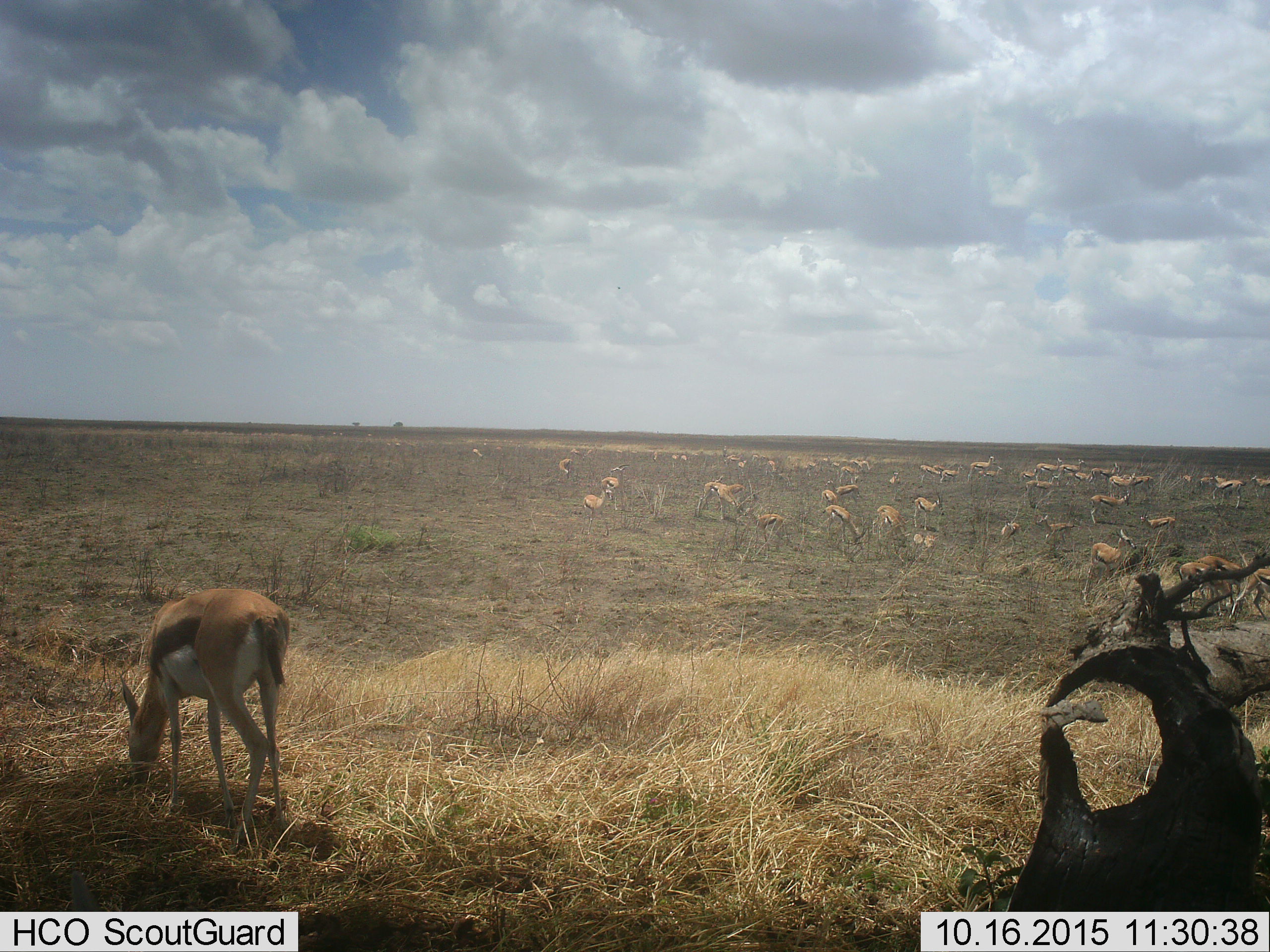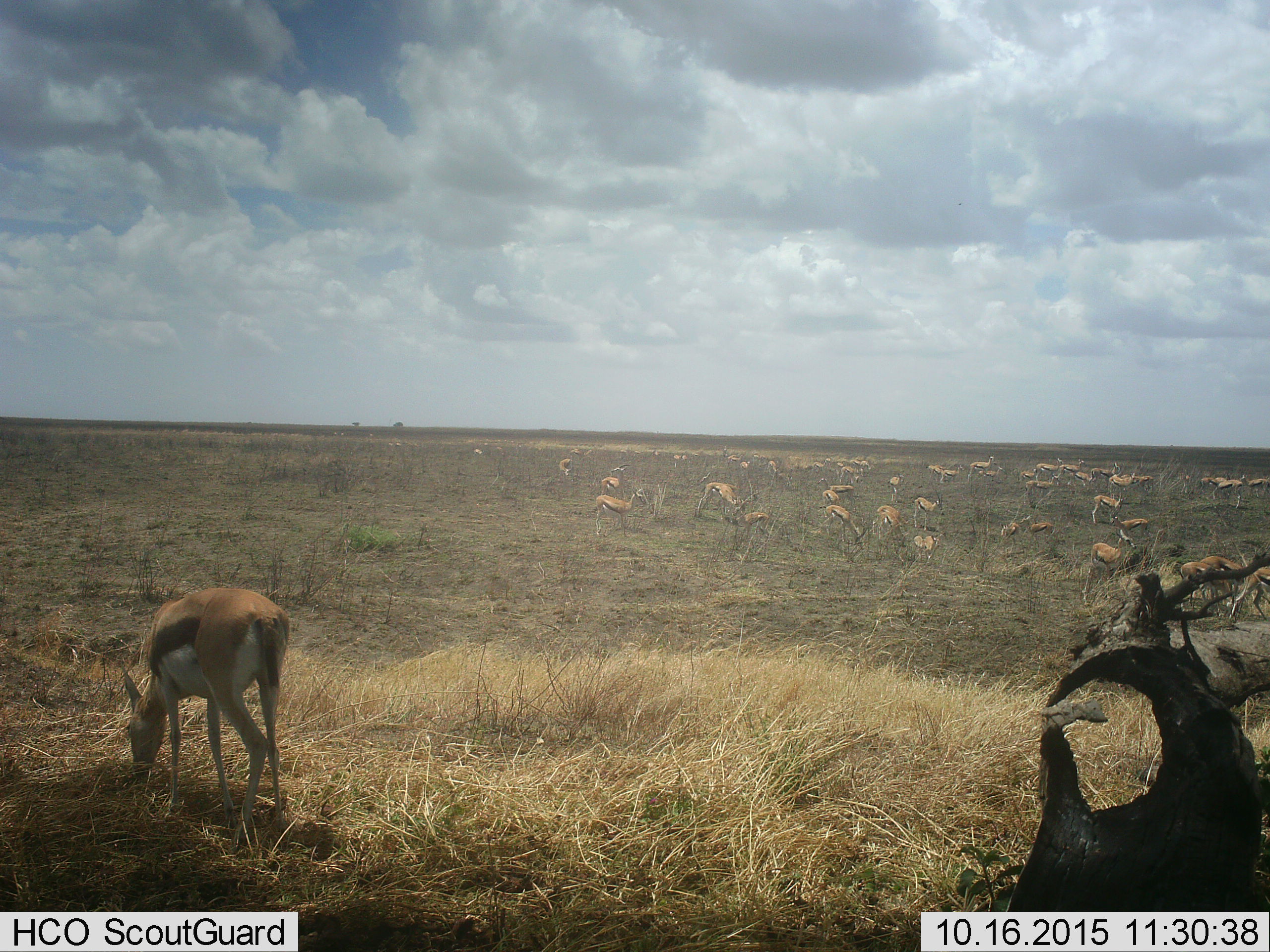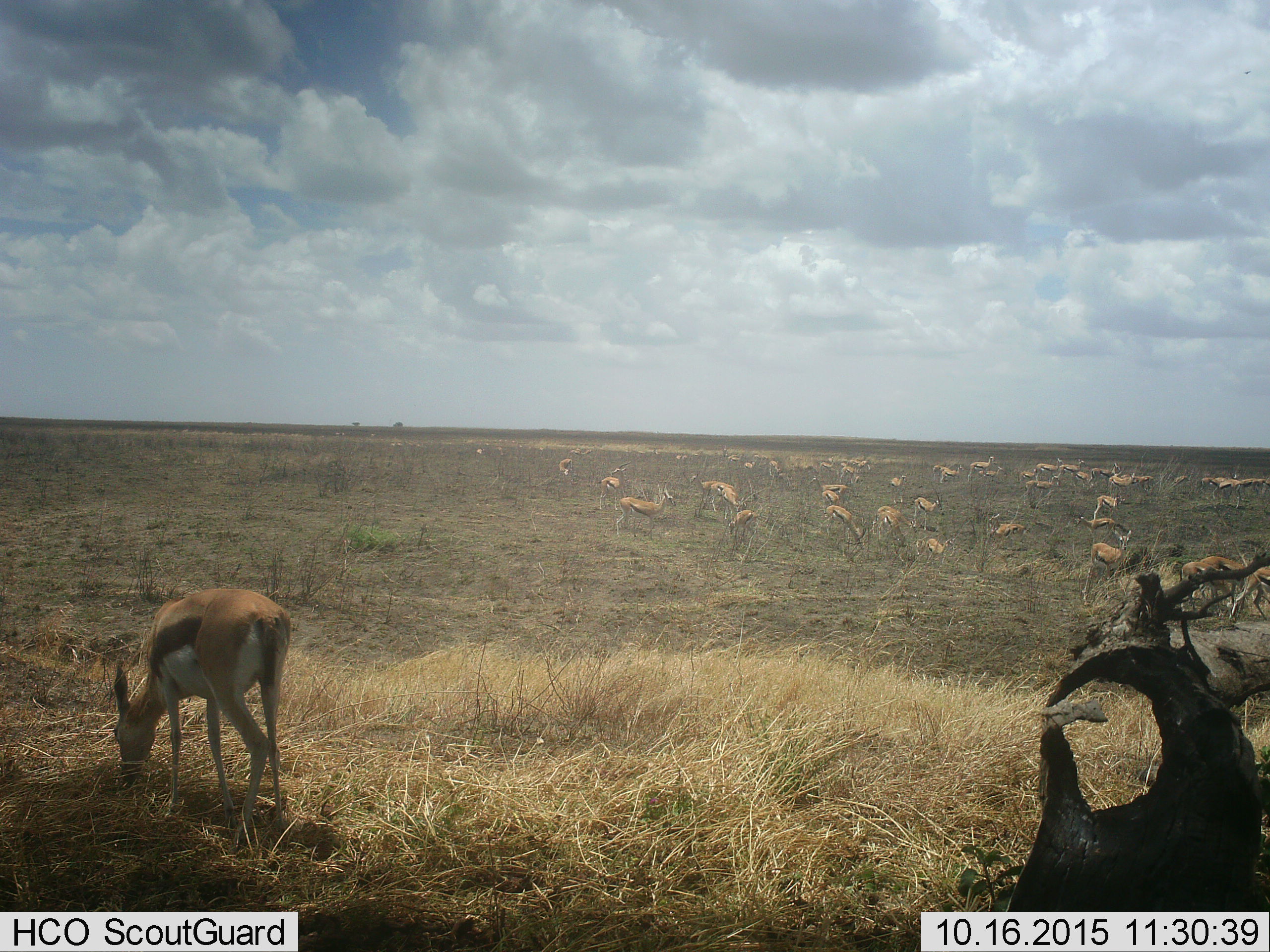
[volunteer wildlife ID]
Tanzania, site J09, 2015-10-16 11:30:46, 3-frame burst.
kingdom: Animalia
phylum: Chordata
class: Mammalia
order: Artiodactyla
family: Bovidae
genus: Eudorcas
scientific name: Eudorcas thomsonii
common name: thomson's gazelle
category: gazellethomsons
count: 11-50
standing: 80%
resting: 30%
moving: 40%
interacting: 20%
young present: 0%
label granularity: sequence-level